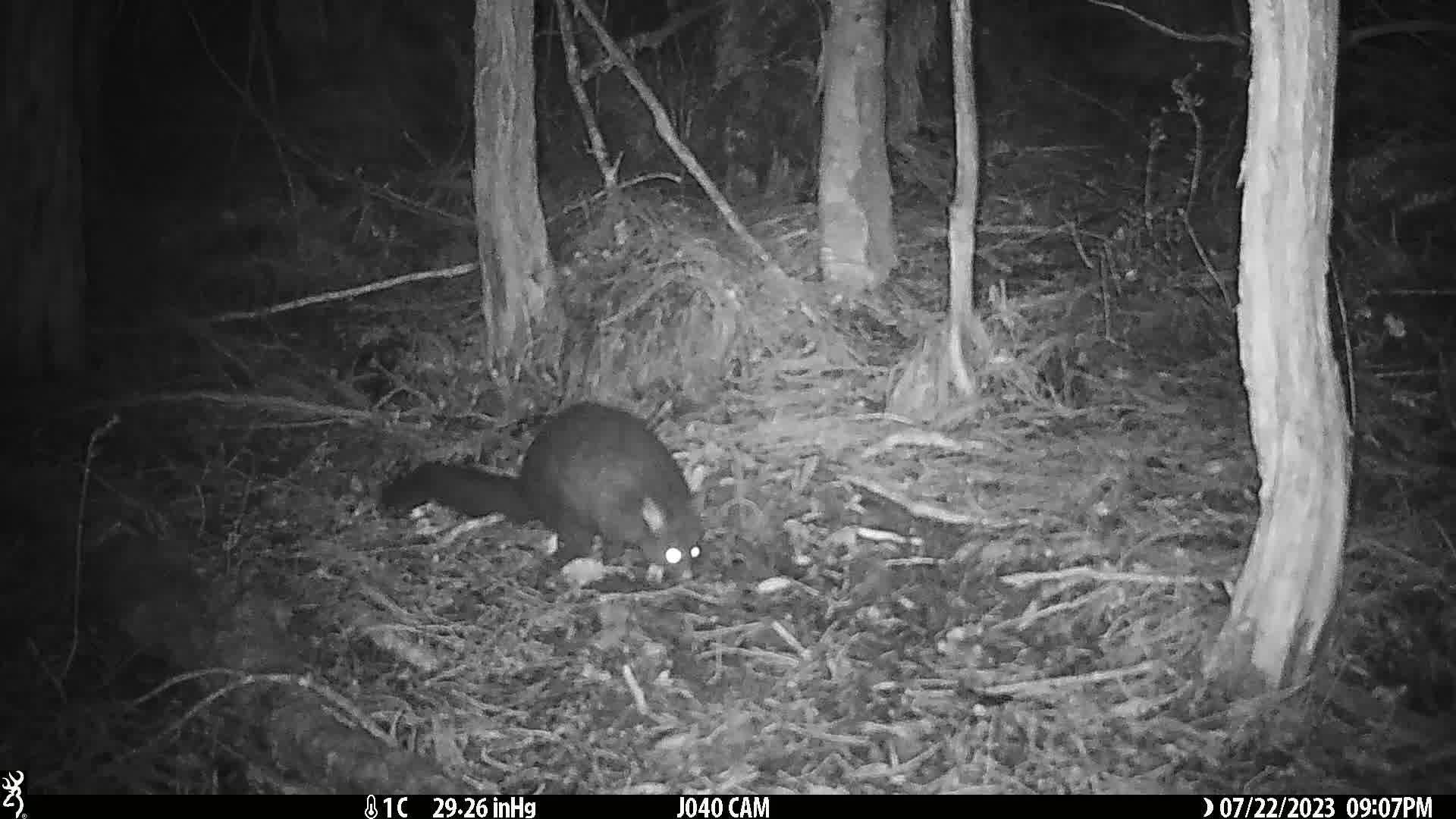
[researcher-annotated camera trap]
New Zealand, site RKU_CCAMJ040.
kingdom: Animalia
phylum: Chordata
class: Mammalia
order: Diprotodontia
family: Phalangeridae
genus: Trichosurus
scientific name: Trichosurus vulpecula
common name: common brushtail possum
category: possum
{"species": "possum (common brushtail possum) (Trichosurus vulpecula)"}